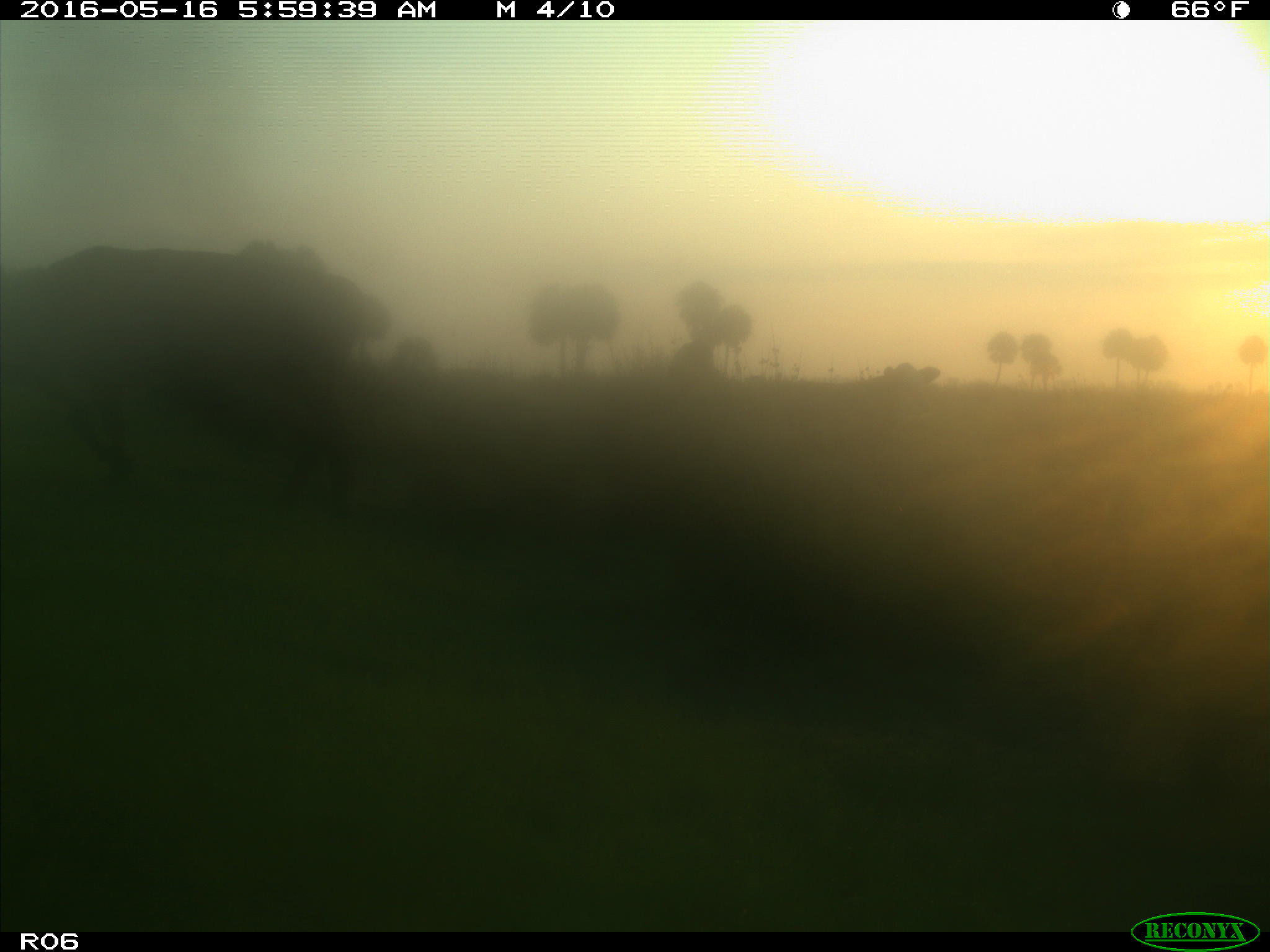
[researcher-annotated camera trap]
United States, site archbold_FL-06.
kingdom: Animalia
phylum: Chordata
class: Mammalia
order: Artiodactyla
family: Bovidae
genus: Bos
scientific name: Bos taurus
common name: domestic cow